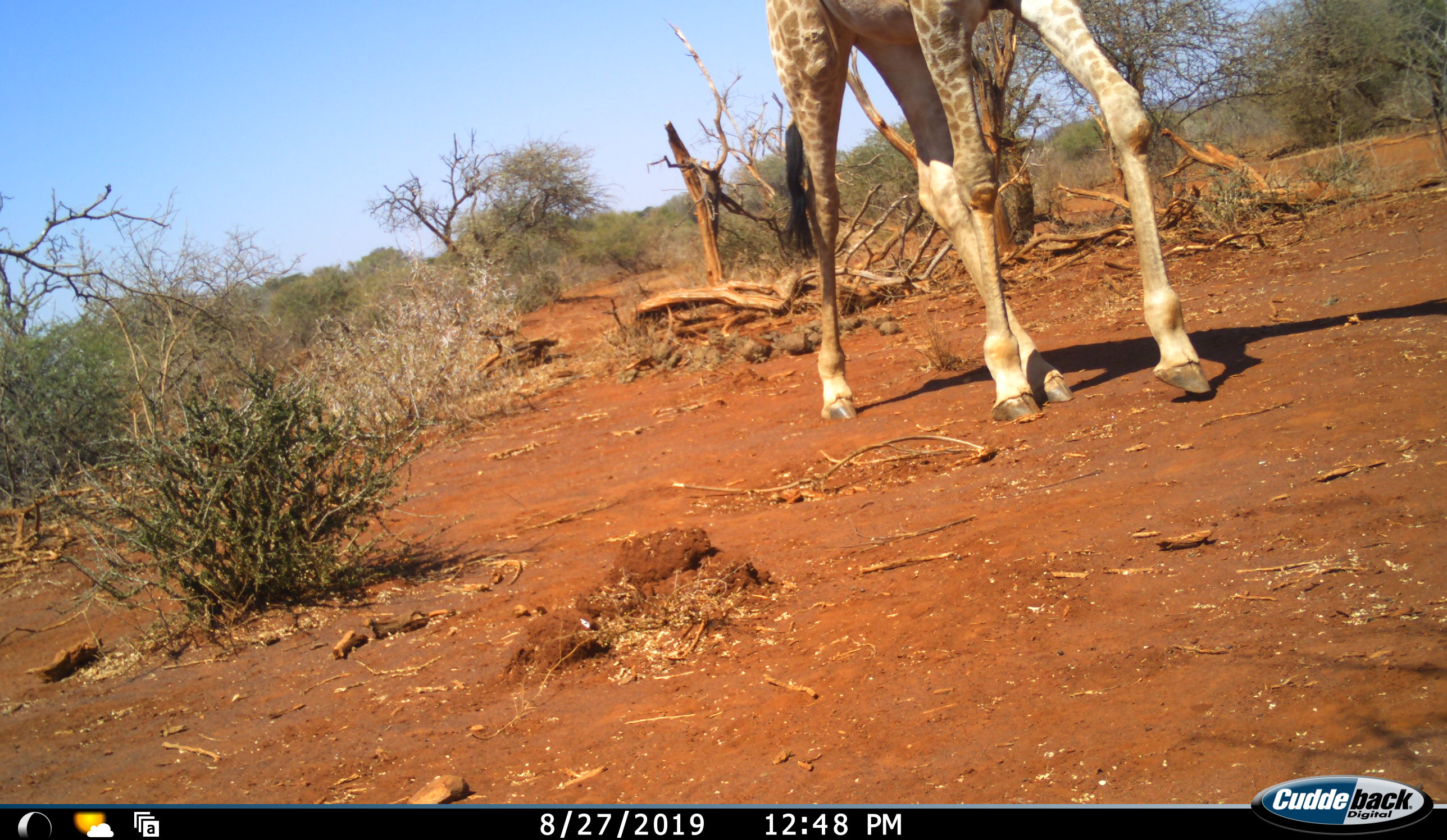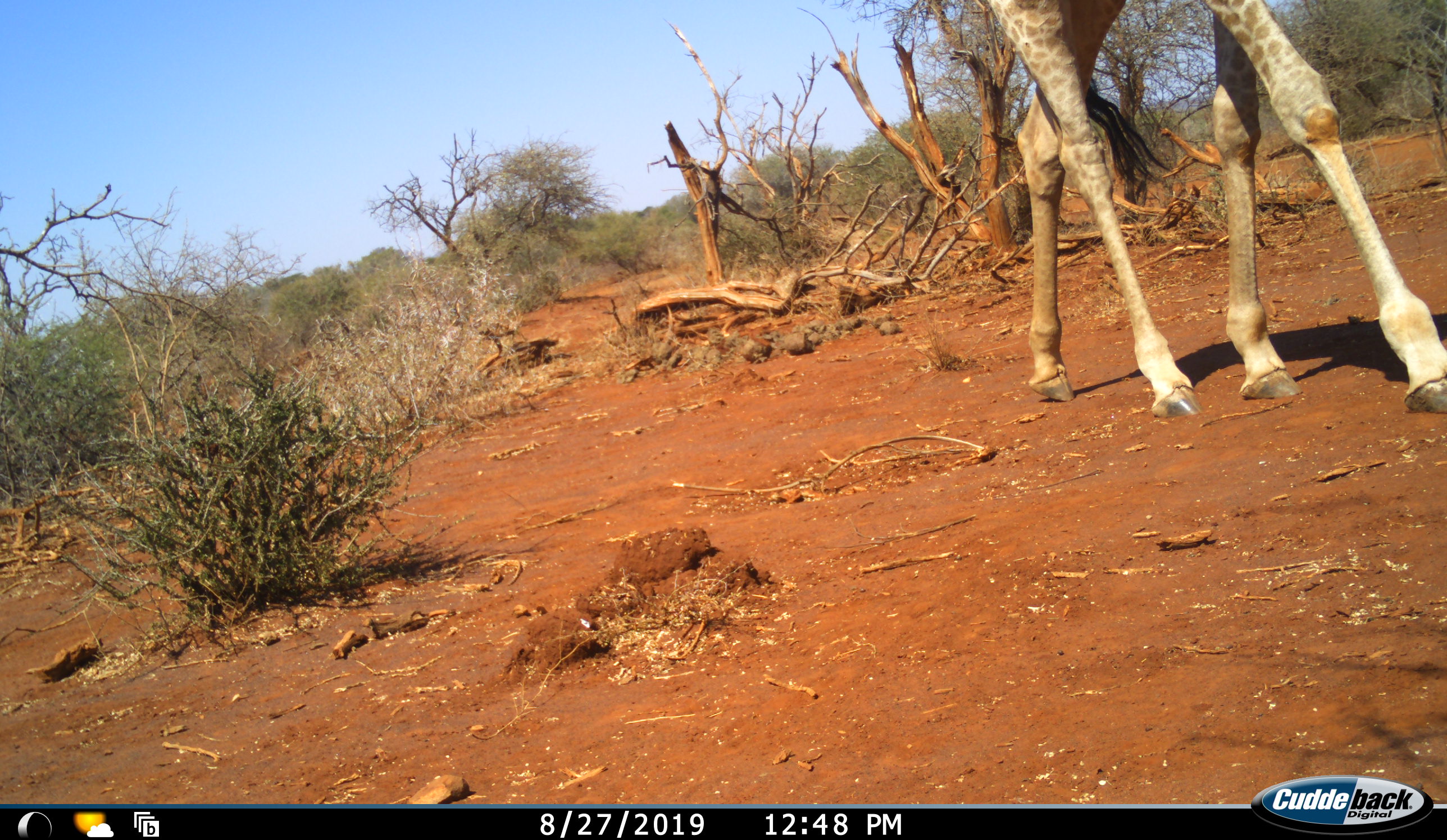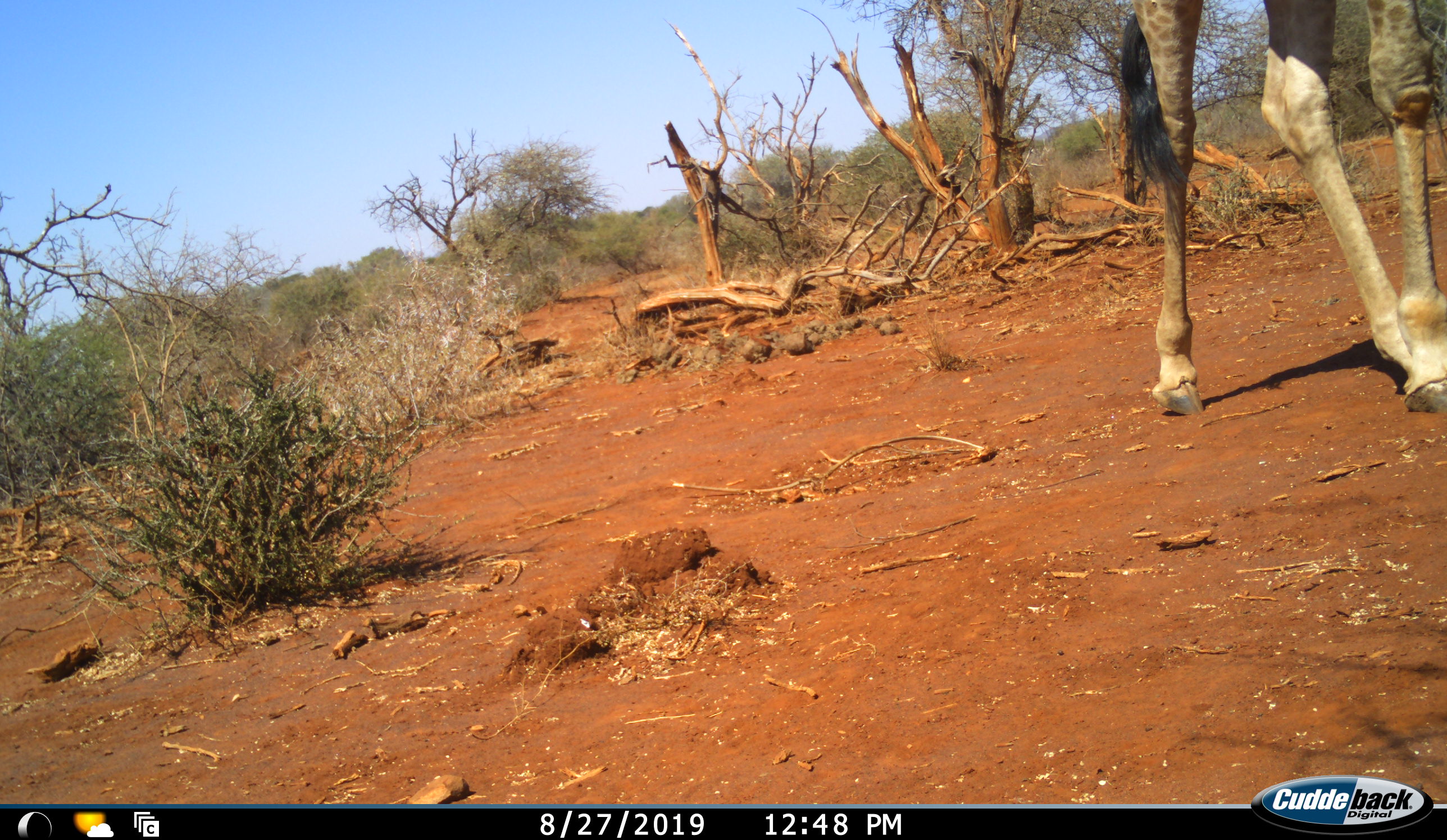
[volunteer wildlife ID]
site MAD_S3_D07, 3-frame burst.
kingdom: Animalia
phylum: Chordata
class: Mammalia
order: Artiodactyla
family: Giraffidae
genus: Giraffa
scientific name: Giraffa camelopardalis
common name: giraffe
Giraffe (Giraffa camelopardalis), count 1. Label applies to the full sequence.